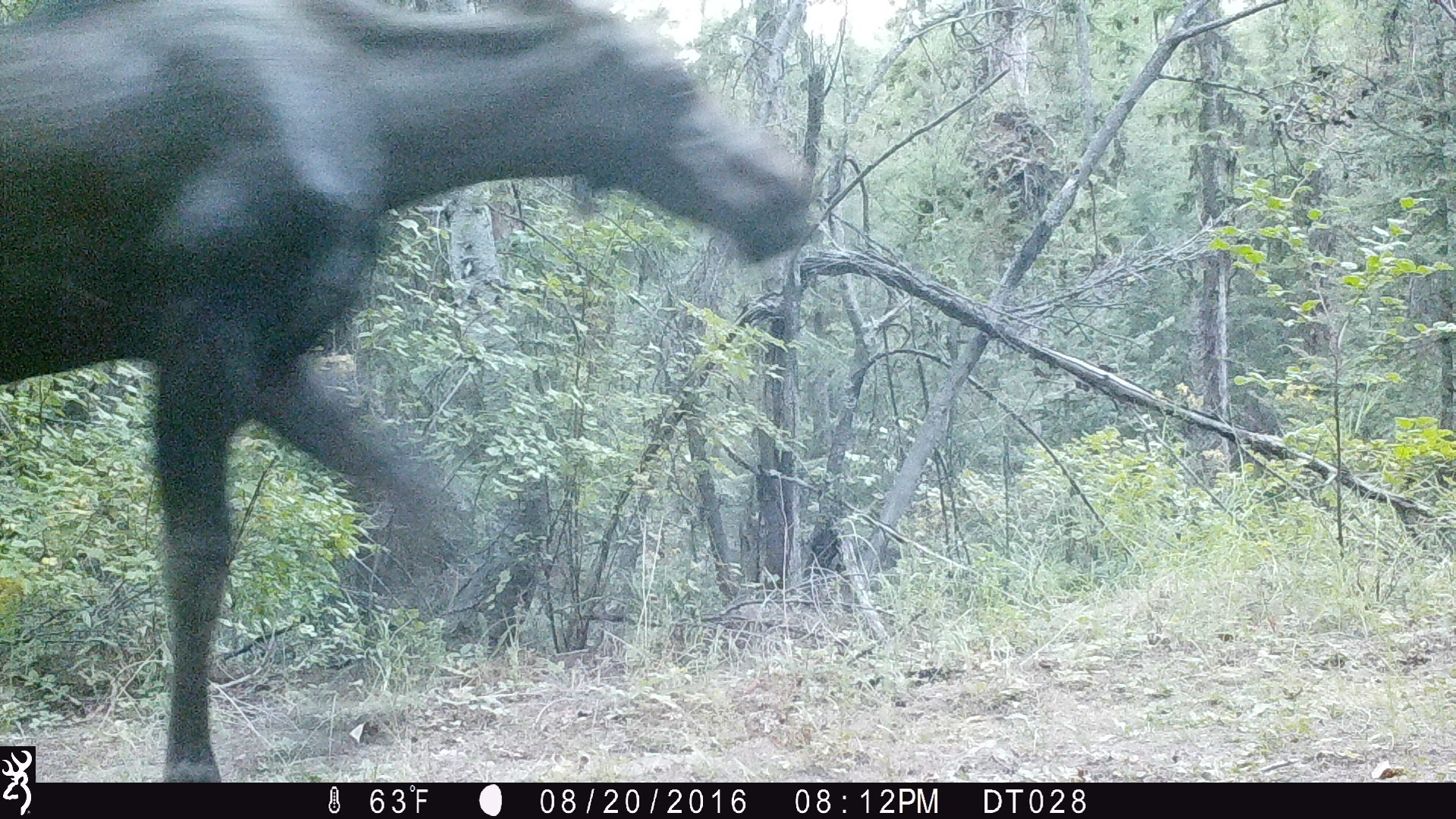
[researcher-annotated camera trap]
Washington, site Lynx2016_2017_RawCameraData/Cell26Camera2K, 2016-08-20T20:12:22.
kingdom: Animalia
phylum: Chordata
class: Mammalia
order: Artiodactyla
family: Cervidae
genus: Alces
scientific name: Alces alces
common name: moose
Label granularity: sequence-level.